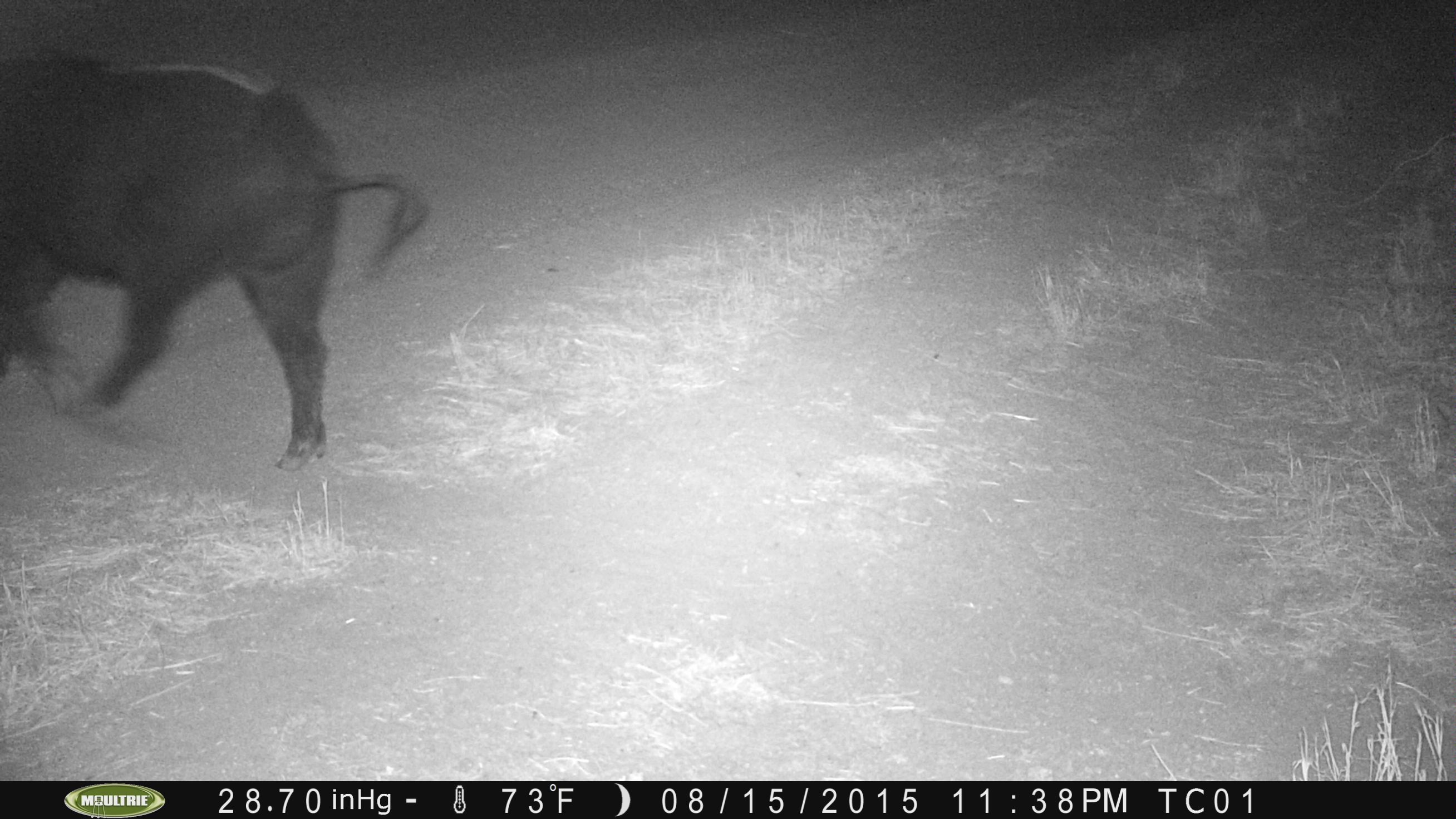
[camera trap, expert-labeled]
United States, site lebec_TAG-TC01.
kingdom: Animalia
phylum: Chordata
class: Mammalia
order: Artiodactyla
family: Suidae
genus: Sus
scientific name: Sus scrofa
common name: wild boar